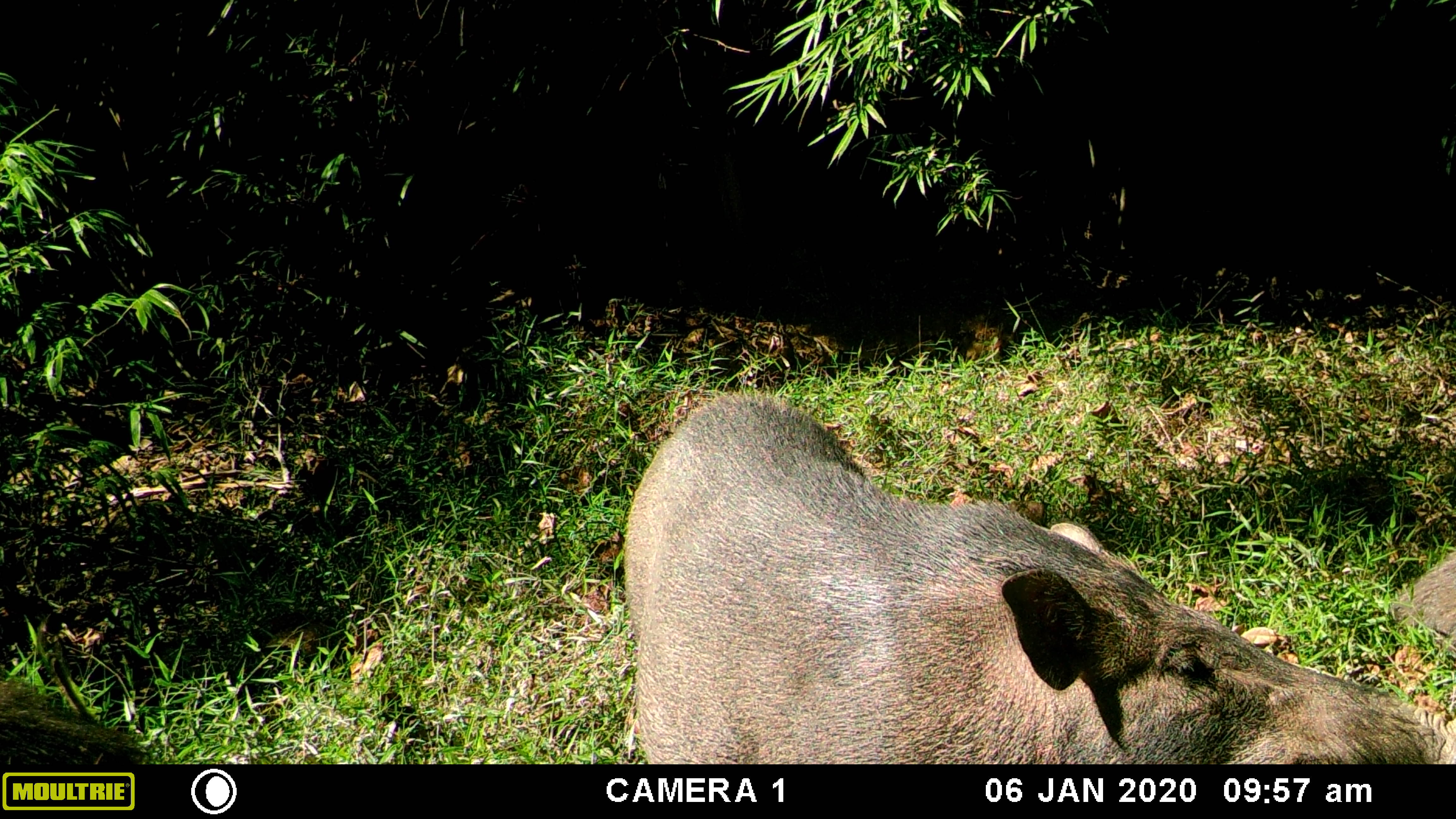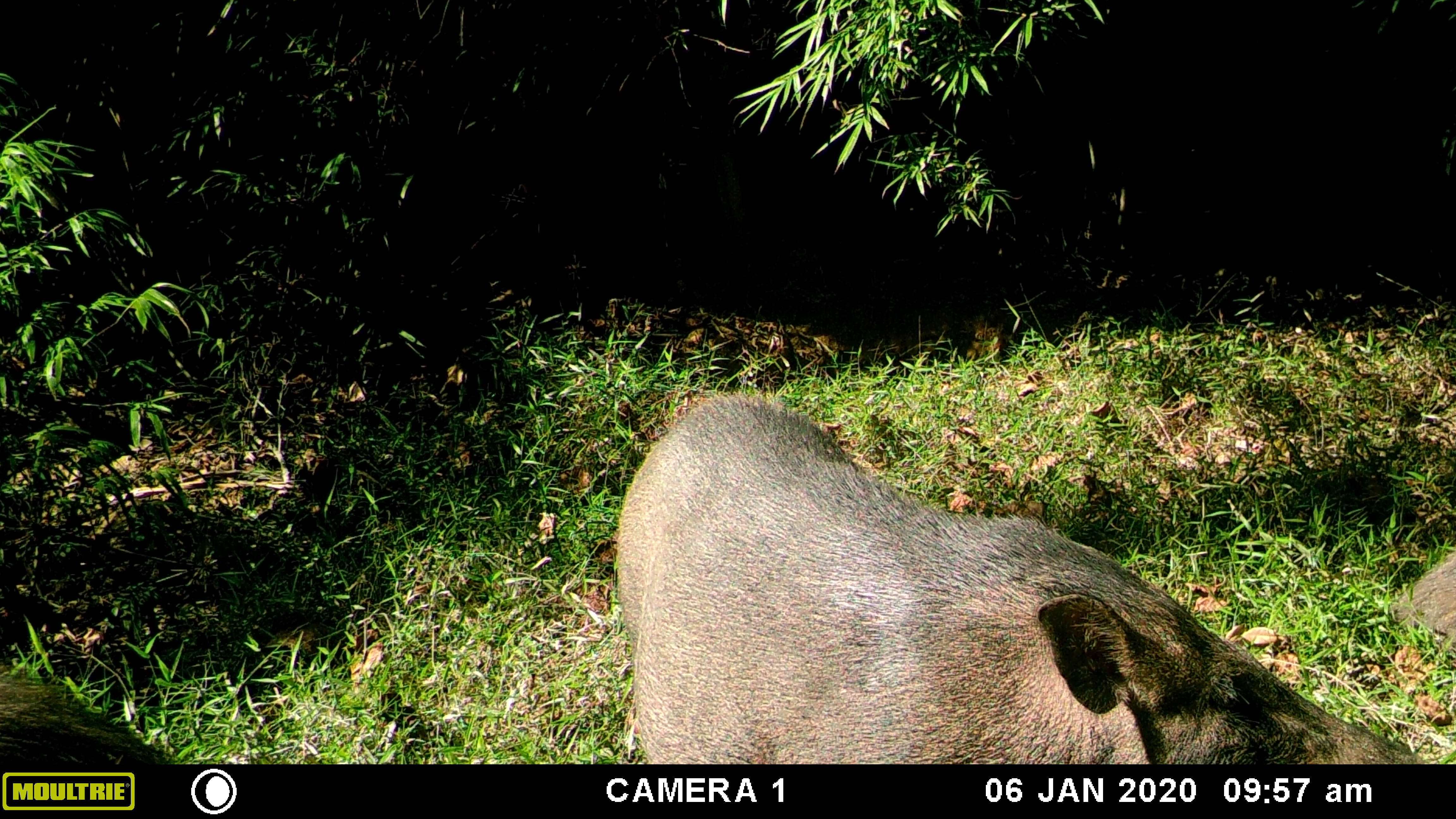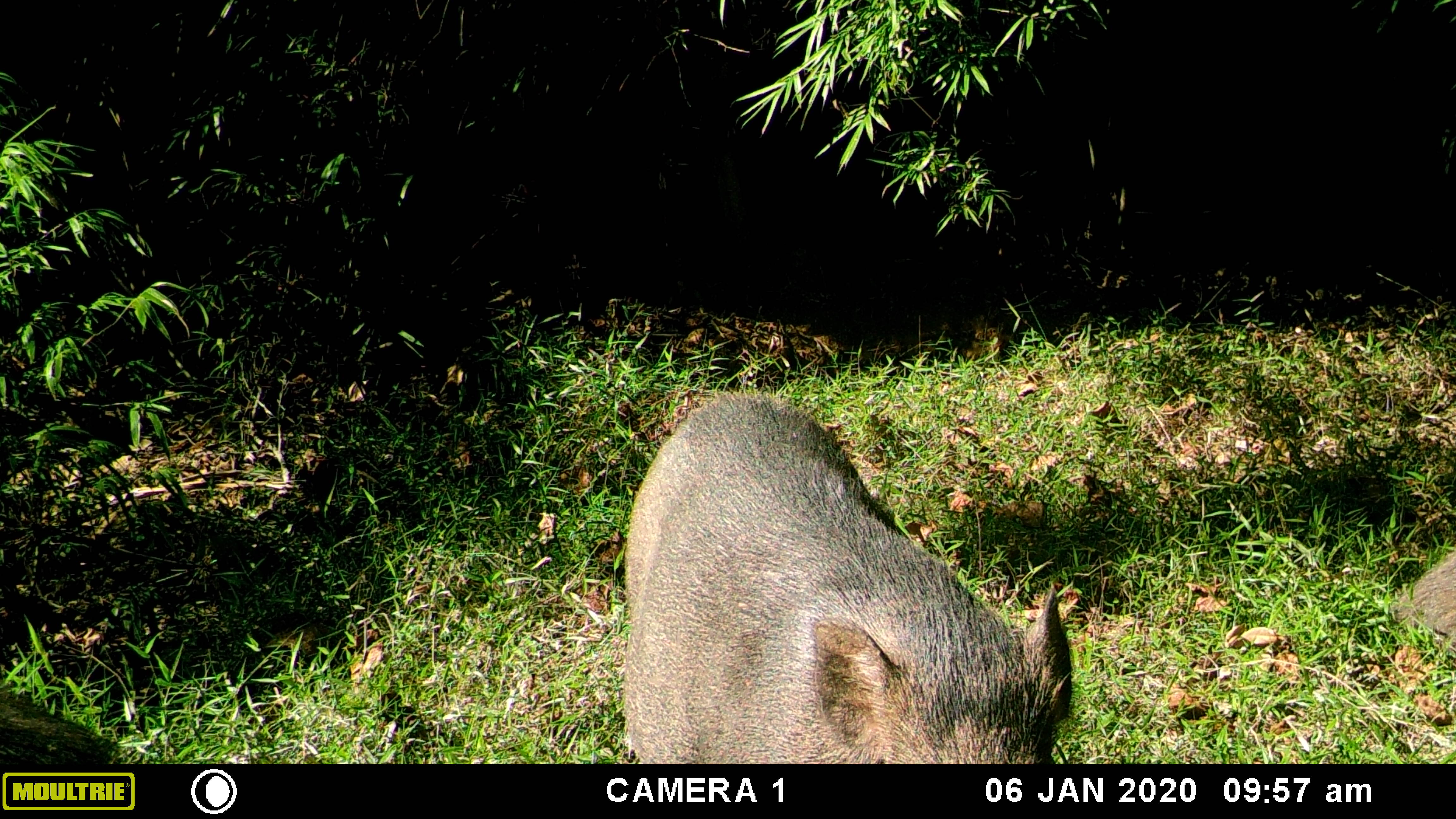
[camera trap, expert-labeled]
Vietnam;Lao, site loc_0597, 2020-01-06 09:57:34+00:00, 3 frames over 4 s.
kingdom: Animalia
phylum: Chordata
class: Mammalia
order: Artiodactyla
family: Suidae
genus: Sus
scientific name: Sus scrofa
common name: eurasian wild pig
Eurasian wild pig (Sus scrofa). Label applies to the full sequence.